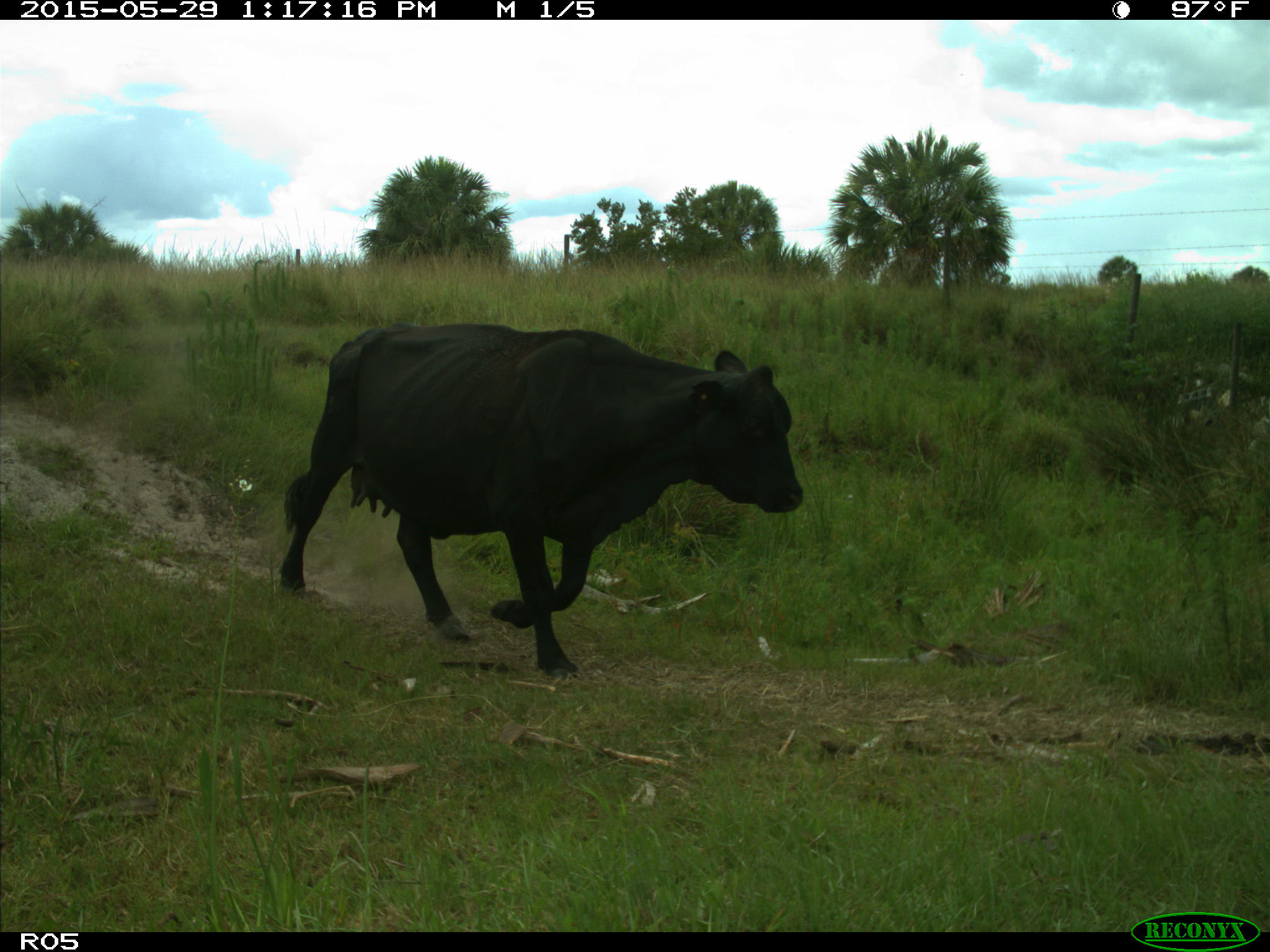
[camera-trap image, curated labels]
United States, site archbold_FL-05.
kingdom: Animalia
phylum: Chordata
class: Mammalia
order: Artiodactyla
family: Bovidae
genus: Bos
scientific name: Bos taurus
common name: domestic cow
Bos taurus (domestic cow).